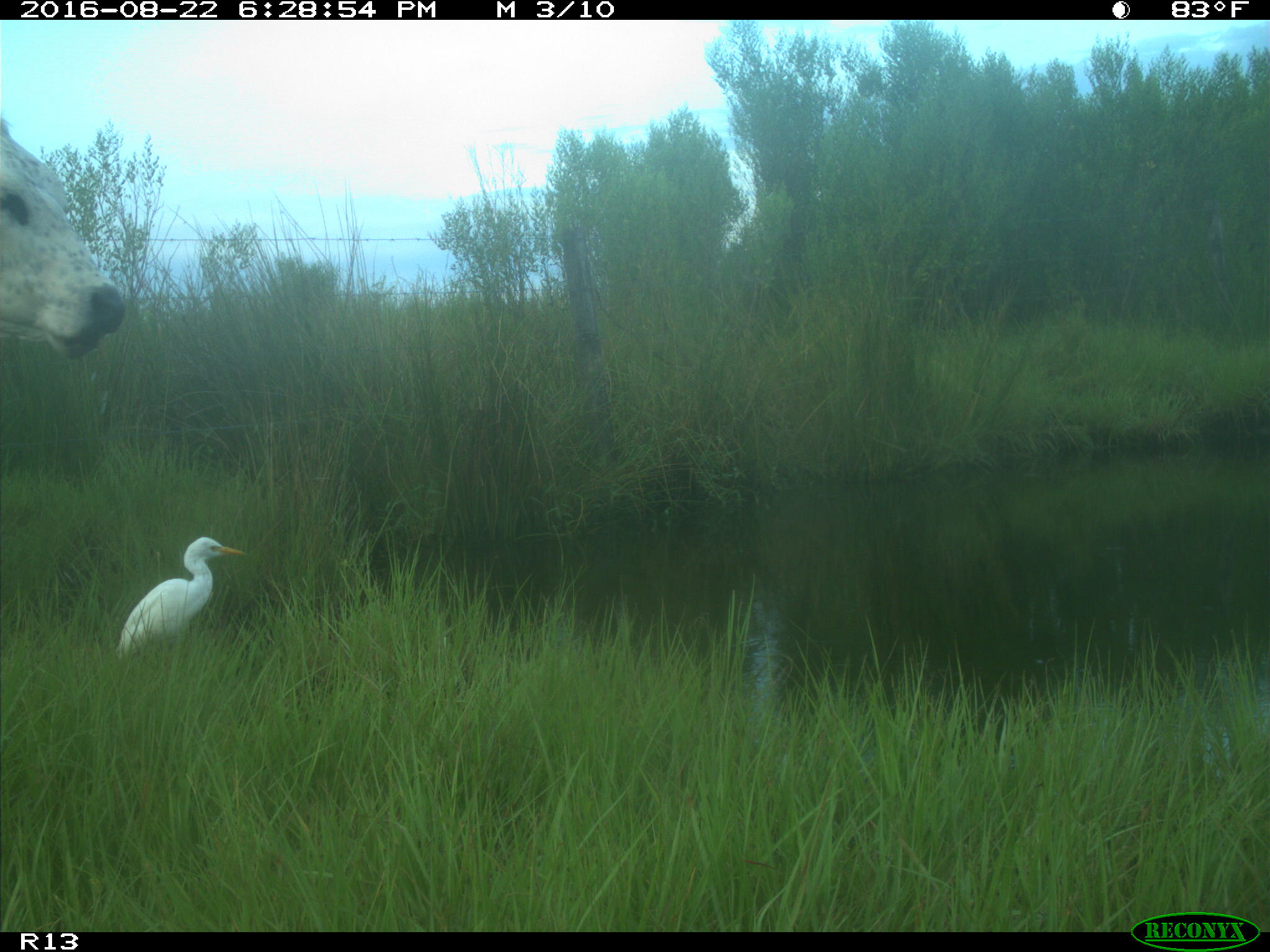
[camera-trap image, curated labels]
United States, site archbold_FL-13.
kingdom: Animalia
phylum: Chordata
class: Mammalia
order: Artiodactyla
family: Bovidae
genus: Bos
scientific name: Bos taurus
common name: domestic cow